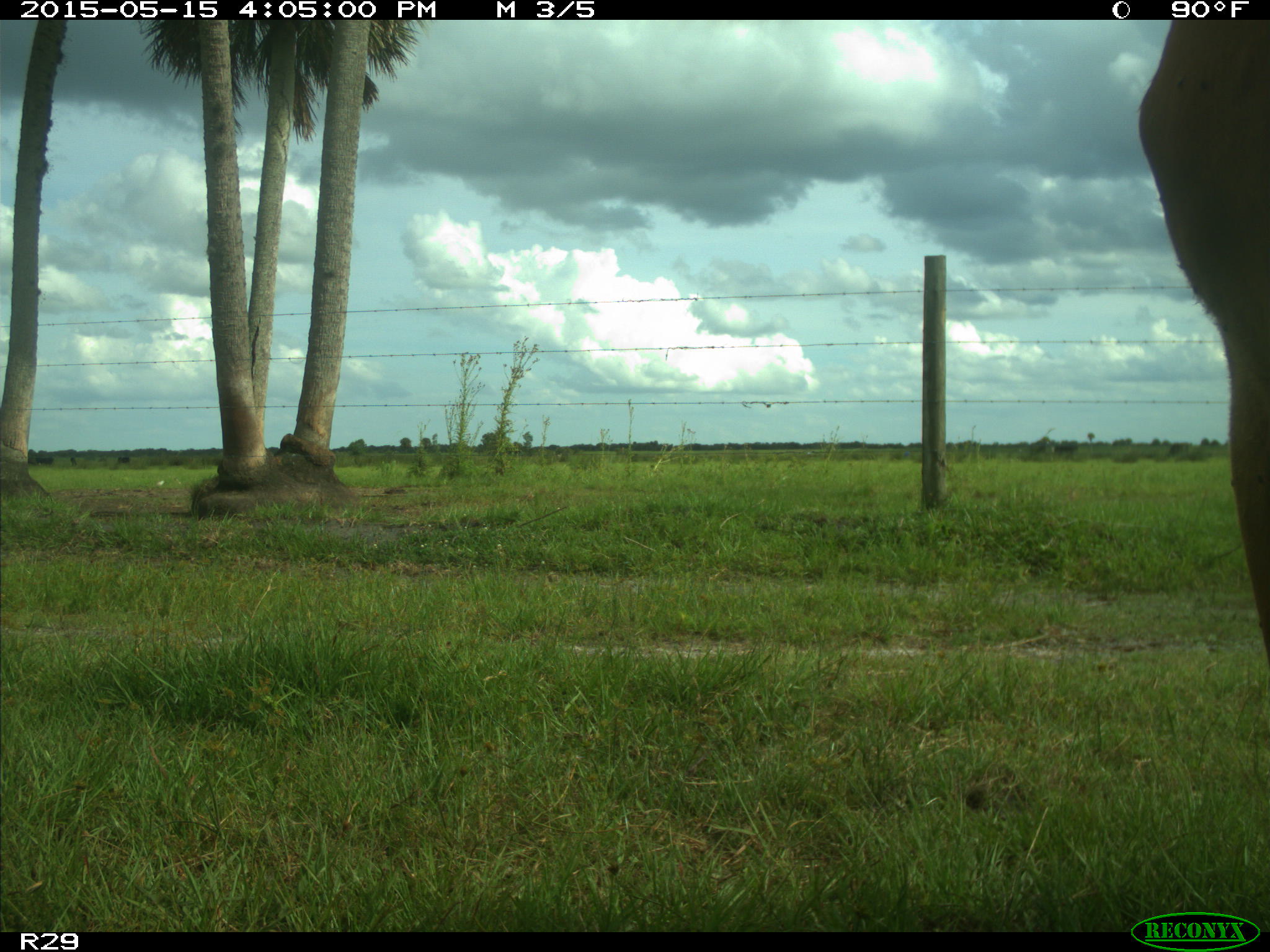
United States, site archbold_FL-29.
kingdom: Animalia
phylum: Chordata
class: Mammalia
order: Artiodactyla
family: Bovidae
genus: Bos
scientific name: Bos taurus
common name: domestic cow